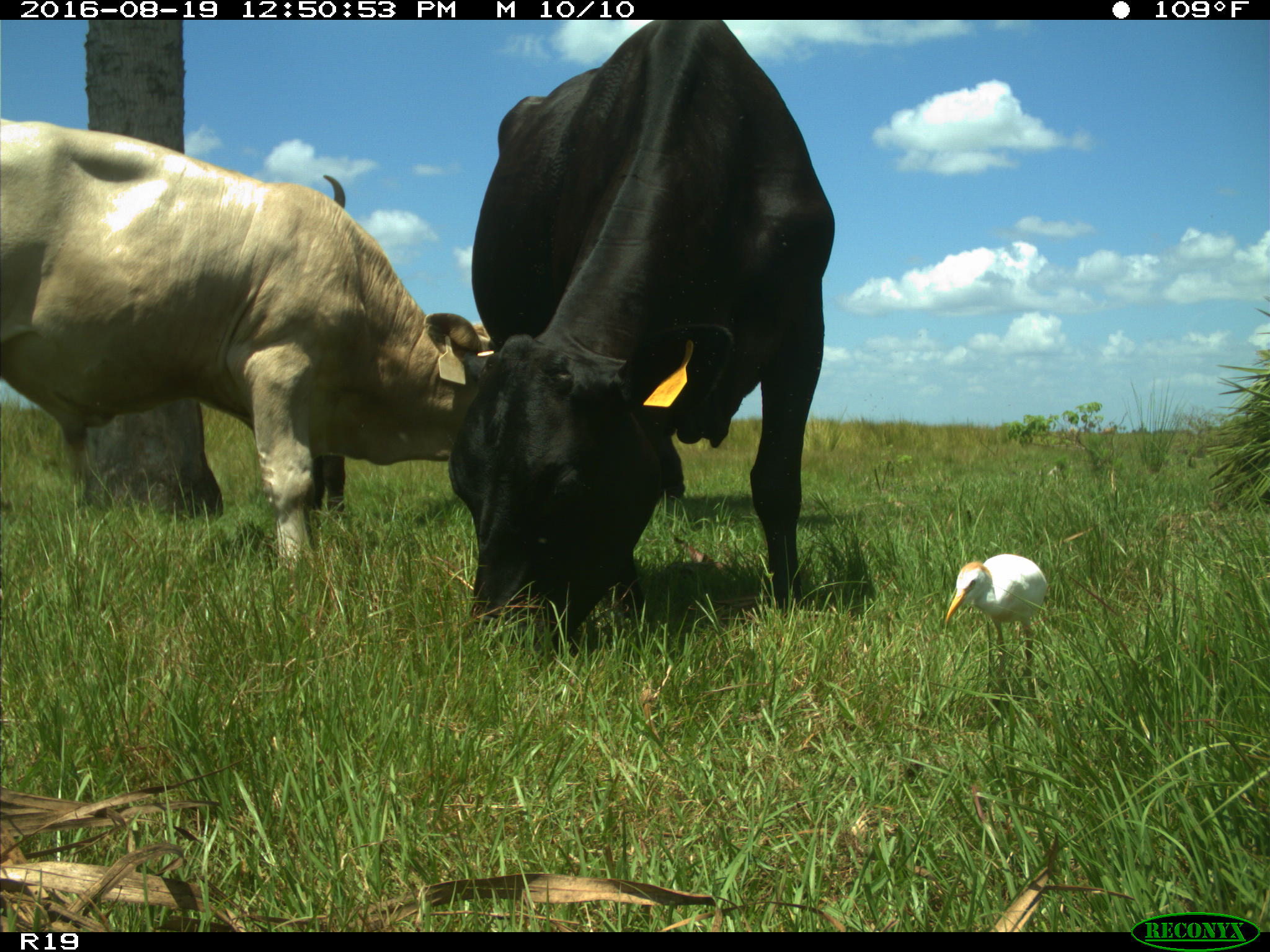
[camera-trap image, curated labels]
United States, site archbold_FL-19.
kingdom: Animalia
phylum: Chordata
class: Mammalia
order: Artiodactyla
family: Bovidae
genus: Bos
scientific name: Bos taurus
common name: domestic cow